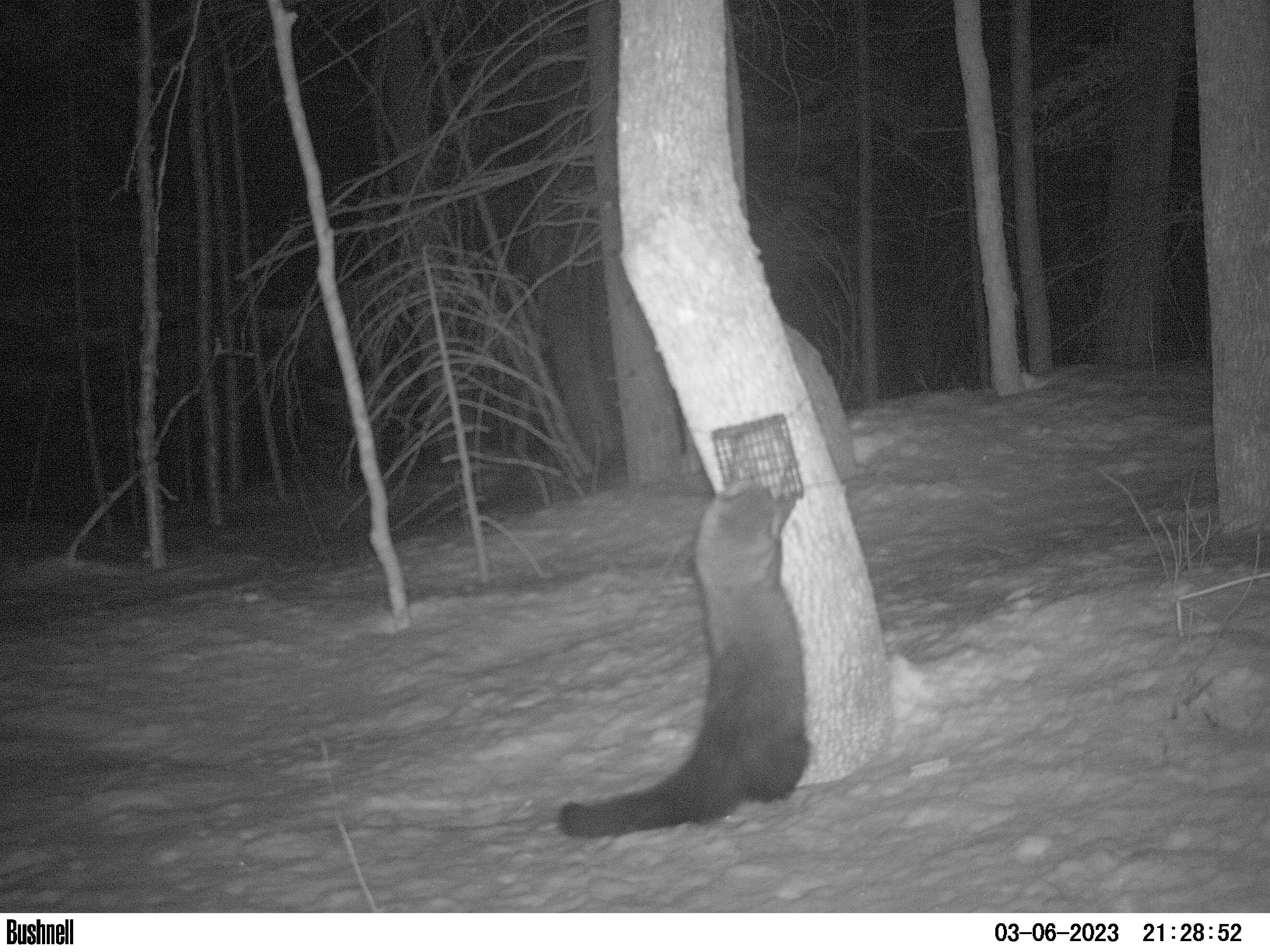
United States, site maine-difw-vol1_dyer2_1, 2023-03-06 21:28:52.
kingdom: Animalia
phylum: Chordata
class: Mammalia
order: Carnivora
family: Mustelidae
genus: Pekania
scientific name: Pekania pennanti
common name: fisher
Fisher (Pekania pennanti).